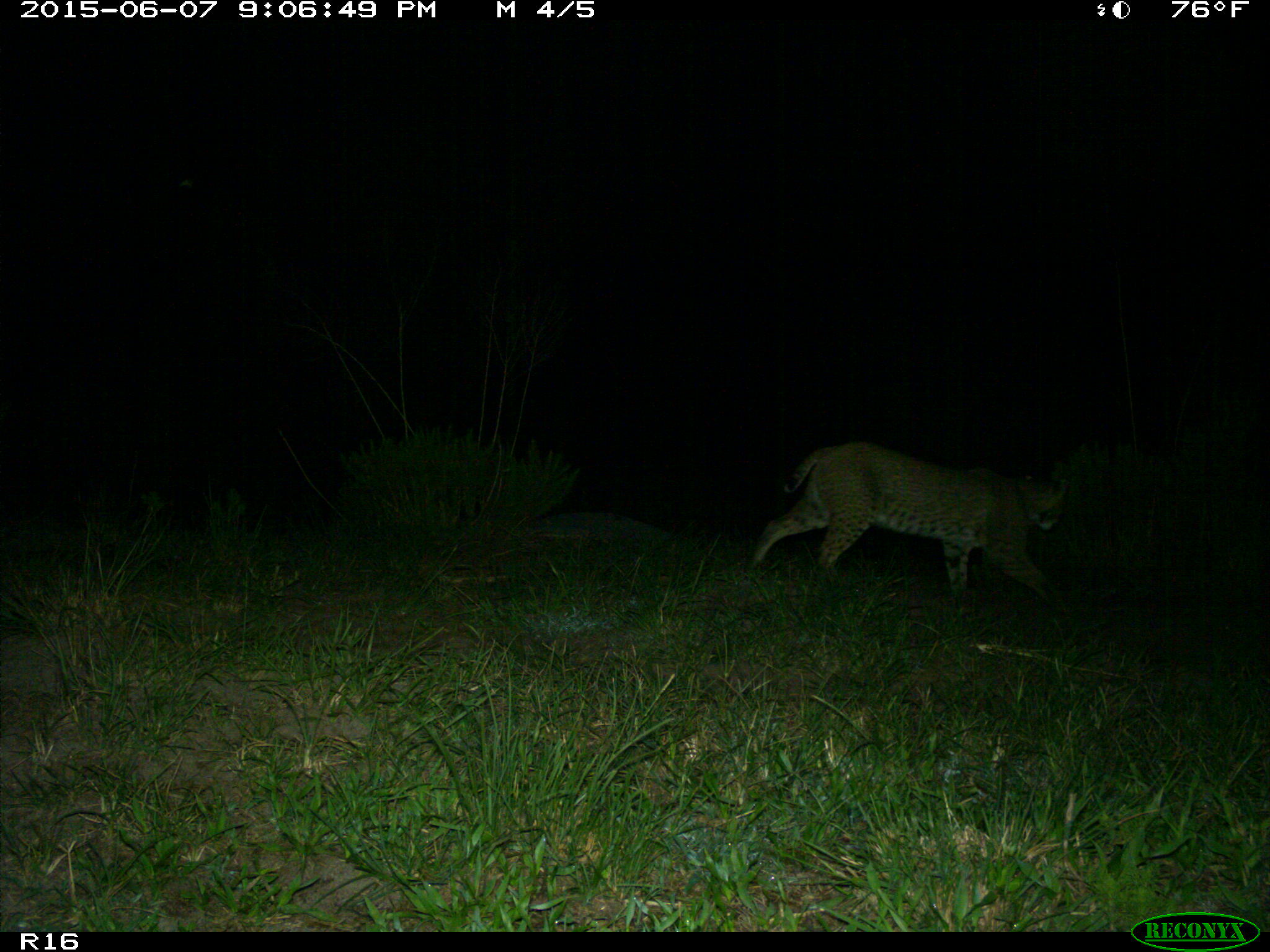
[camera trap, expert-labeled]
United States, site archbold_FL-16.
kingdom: Animalia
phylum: Chordata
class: Mammalia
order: Carnivora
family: Felidae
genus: Lynx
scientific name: Lynx rufus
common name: bobcat